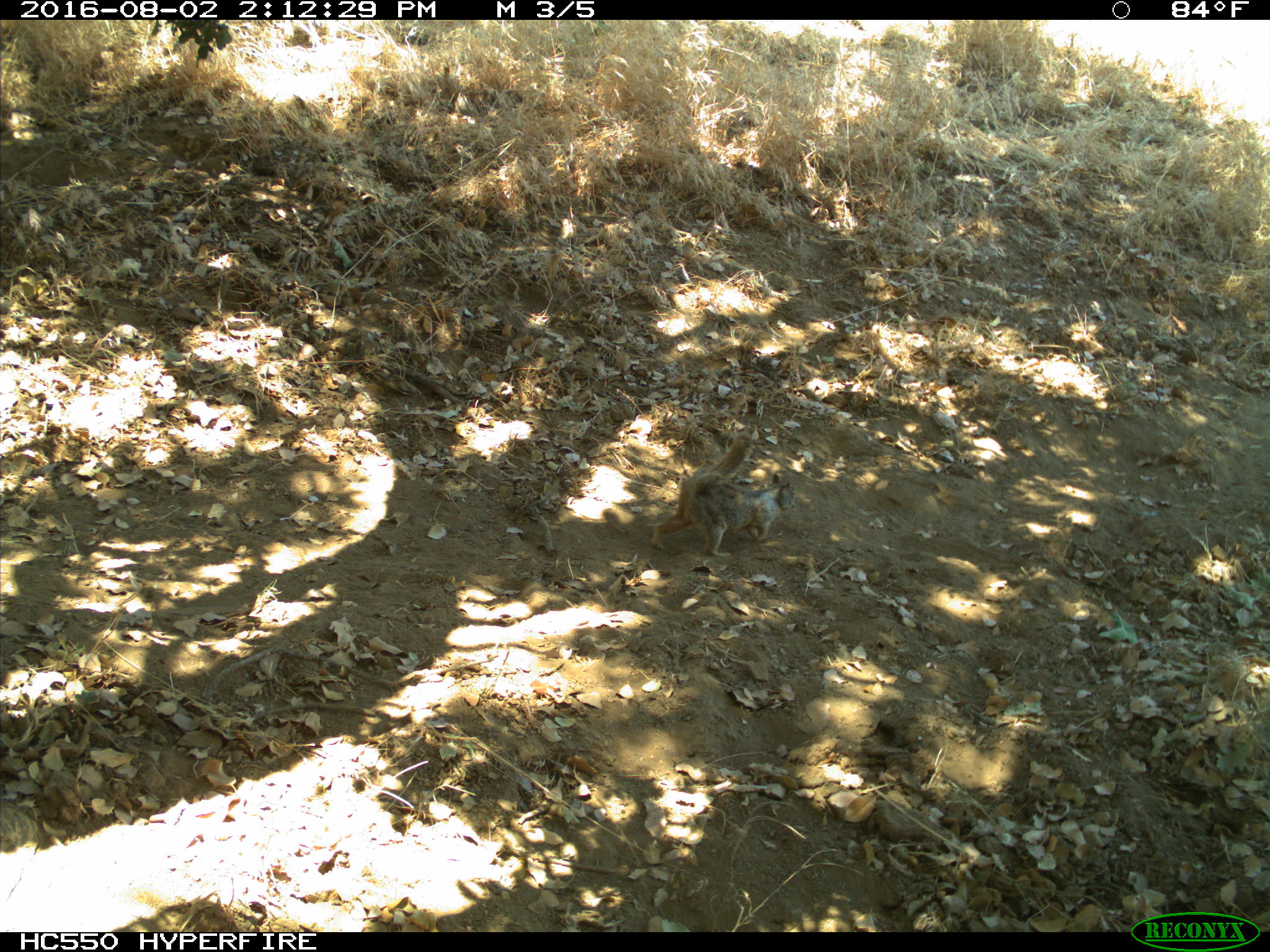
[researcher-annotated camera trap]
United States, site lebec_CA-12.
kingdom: Animalia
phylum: Chordata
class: Mammalia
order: Rodentia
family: Sciuridae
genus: Otospermophilus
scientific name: Otospermophilus beecheyi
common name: california ground squirrel